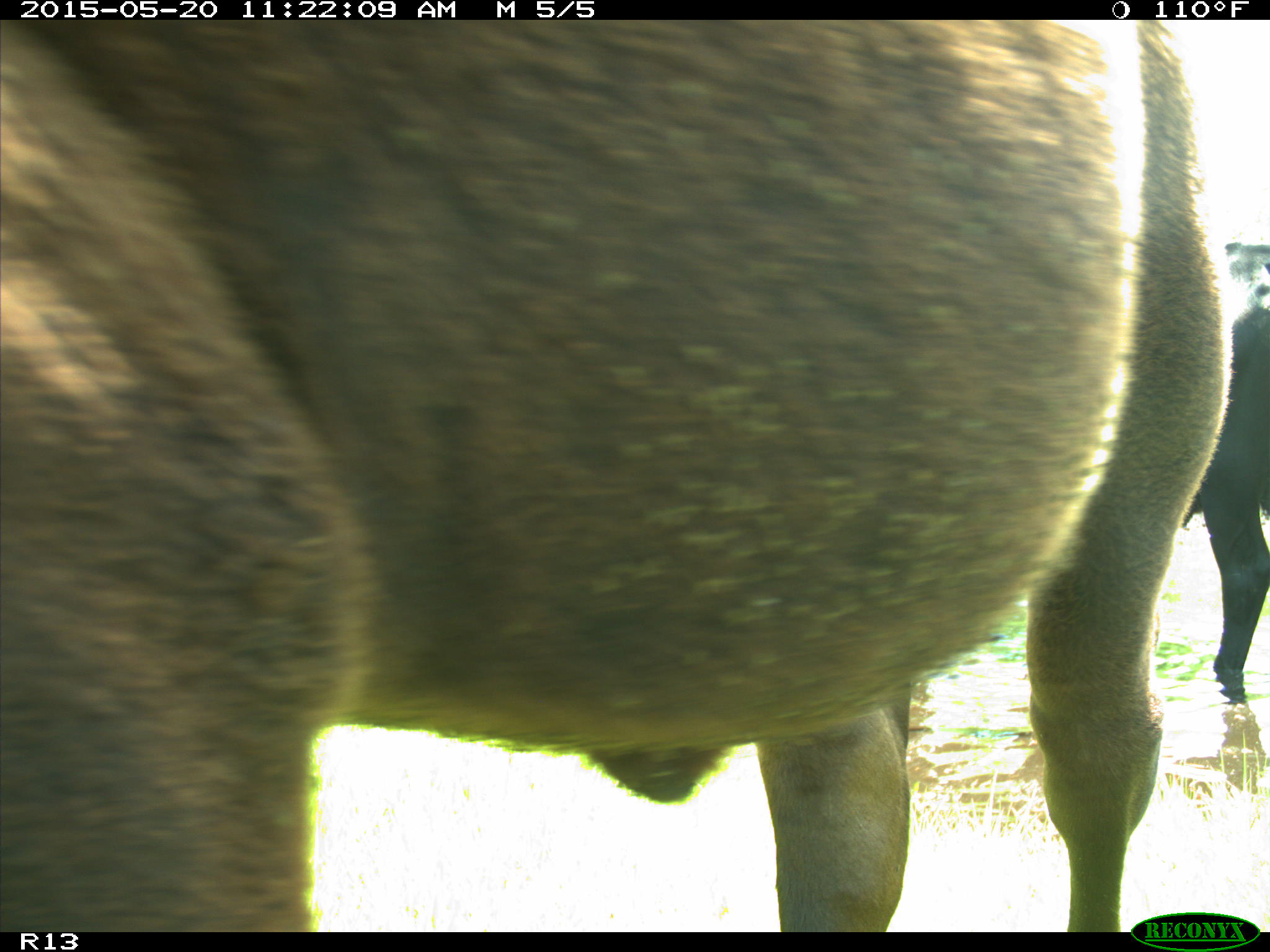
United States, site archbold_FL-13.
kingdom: Animalia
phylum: Chordata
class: Mammalia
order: Artiodactyla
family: Bovidae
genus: Bos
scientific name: Bos taurus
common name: domestic cow